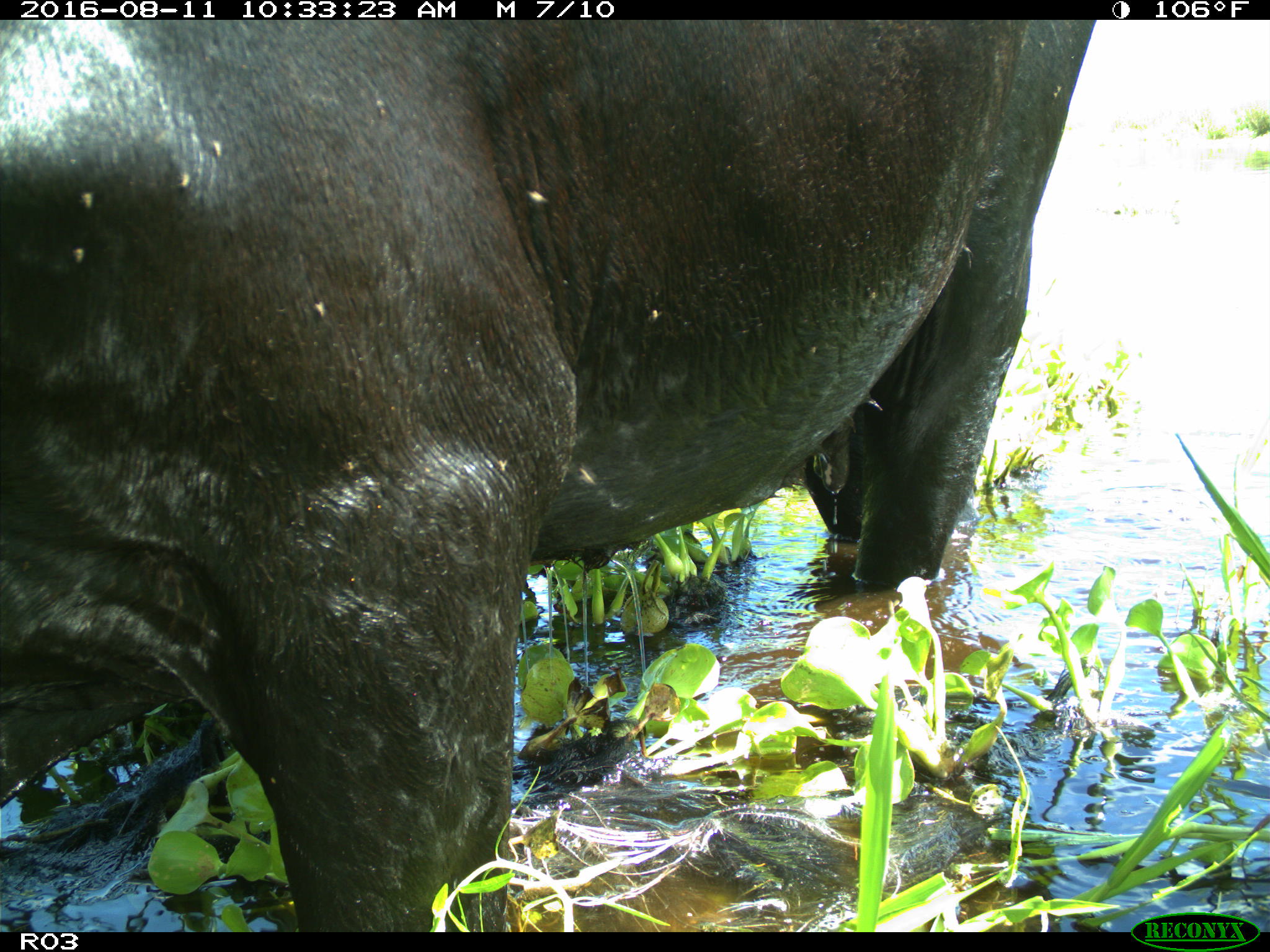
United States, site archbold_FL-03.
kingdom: Animalia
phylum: Chordata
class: Mammalia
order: Artiodactyla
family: Bovidae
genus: Bos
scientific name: Bos taurus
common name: domestic cow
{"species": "Bos taurus (domestic cow)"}